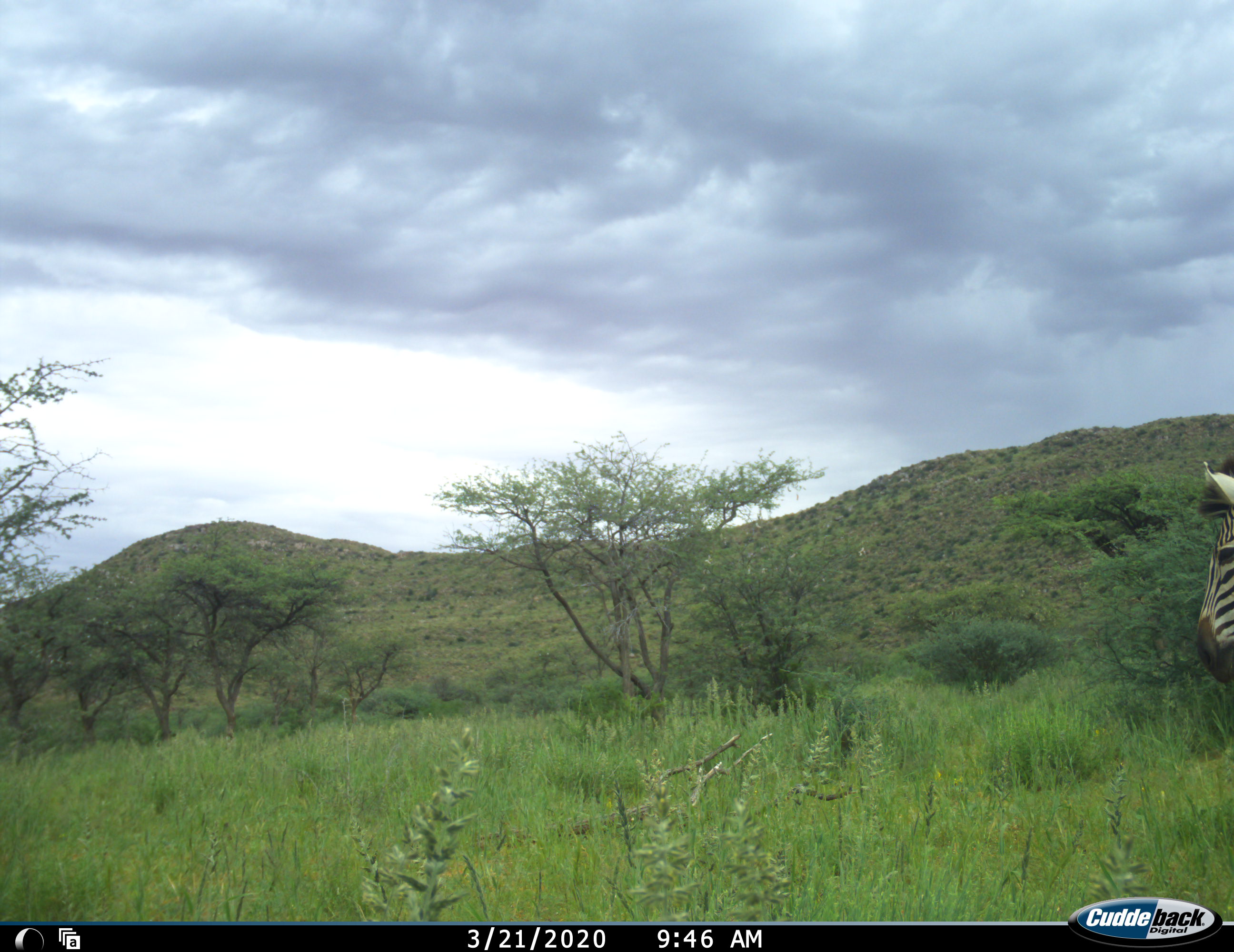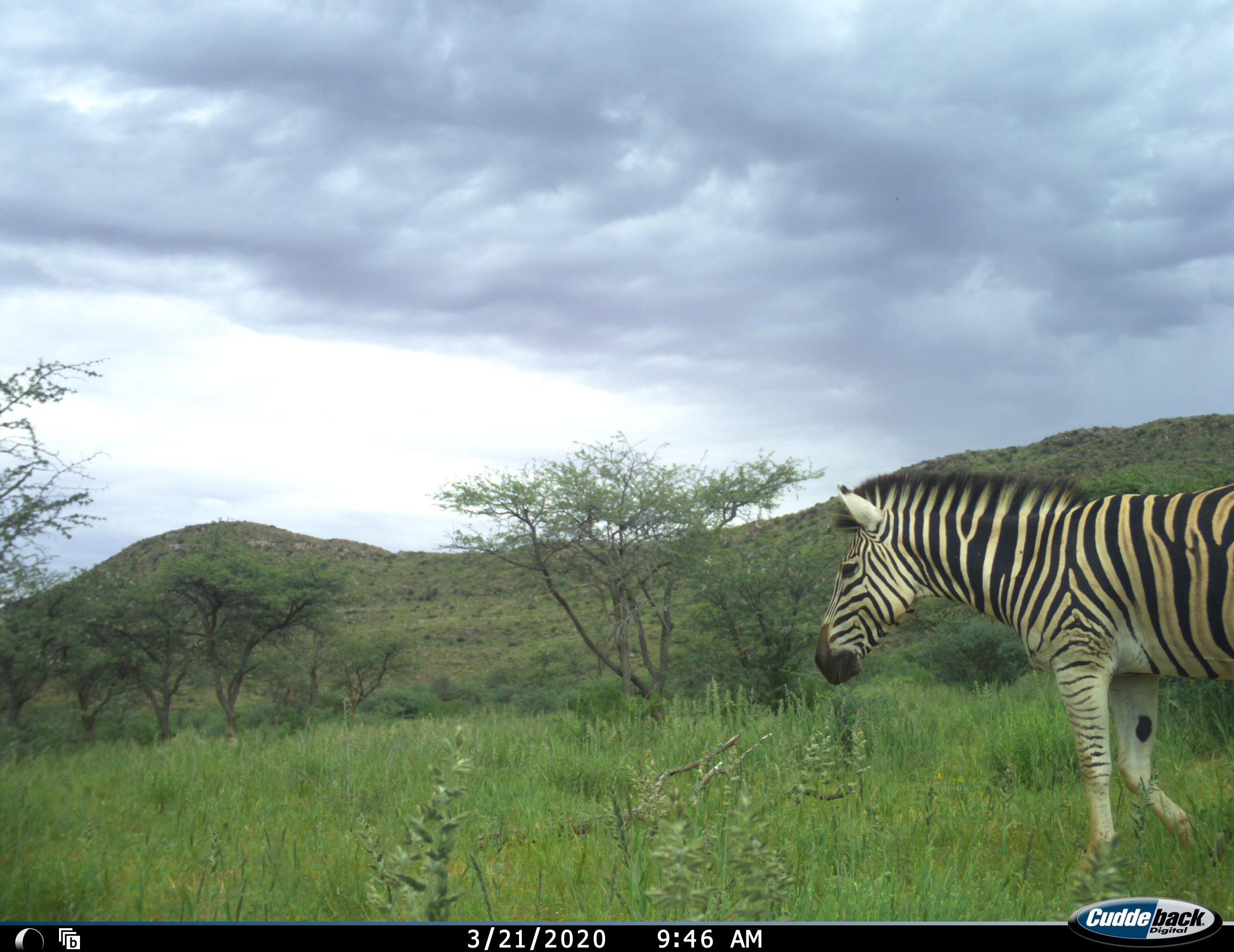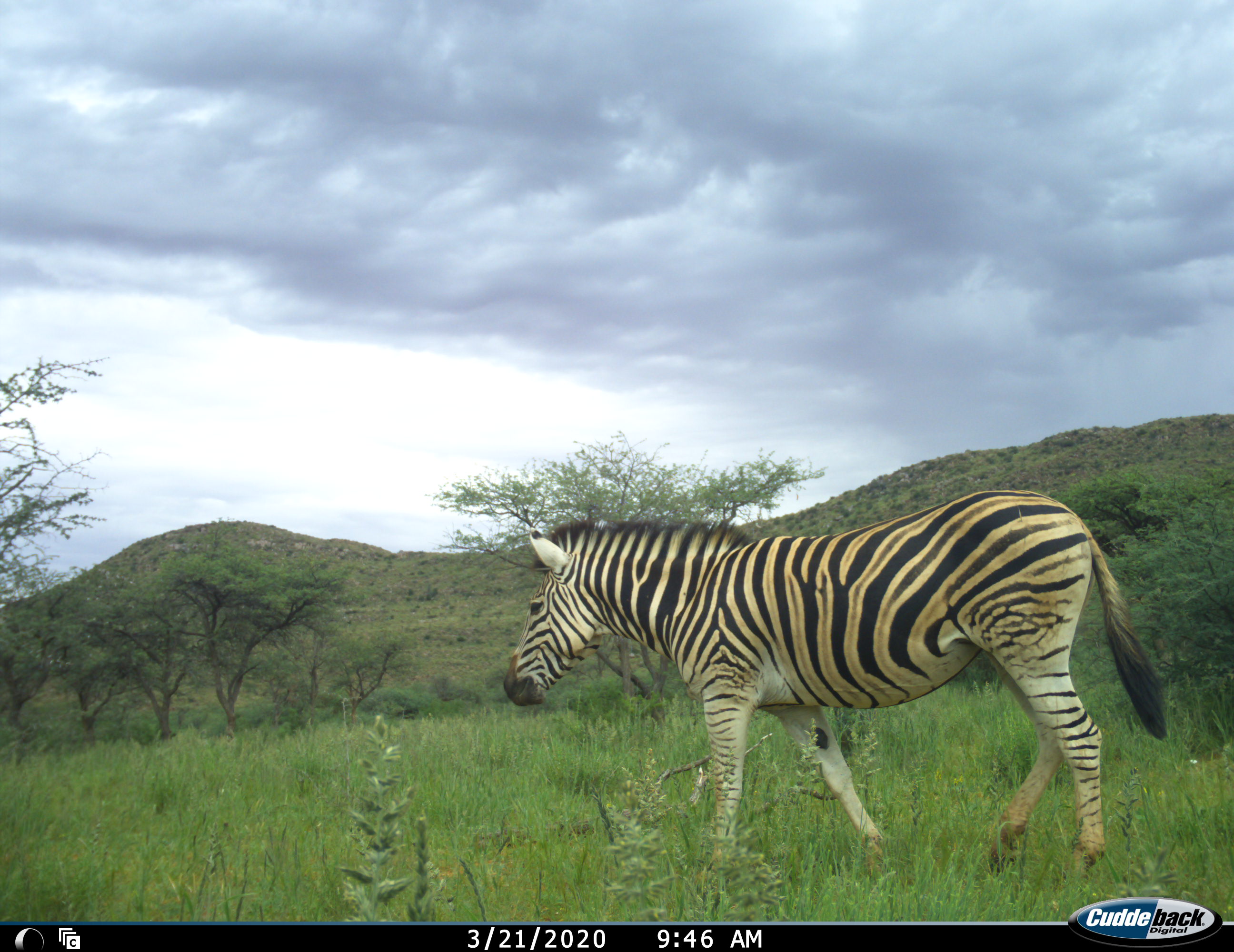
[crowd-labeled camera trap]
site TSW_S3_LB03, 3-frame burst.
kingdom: Animalia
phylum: Chordata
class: Mammalia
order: Perissodactyla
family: Equidae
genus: Equus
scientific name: Equus quagga burchellii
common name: burchell's zebra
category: zebraburchells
Zebraburchells (burchell's zebra) (Equus quagga burchellii), count 1. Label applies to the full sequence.